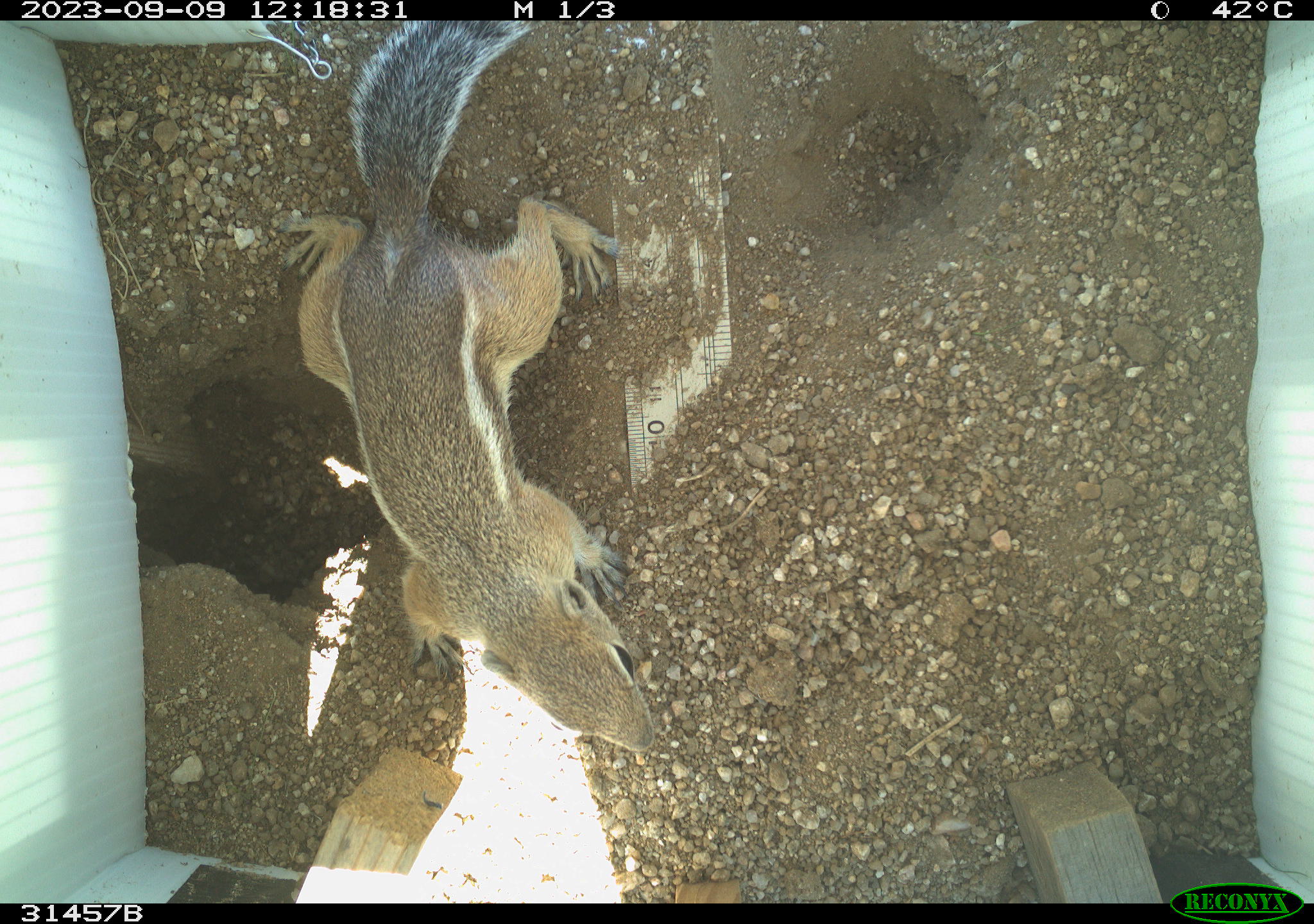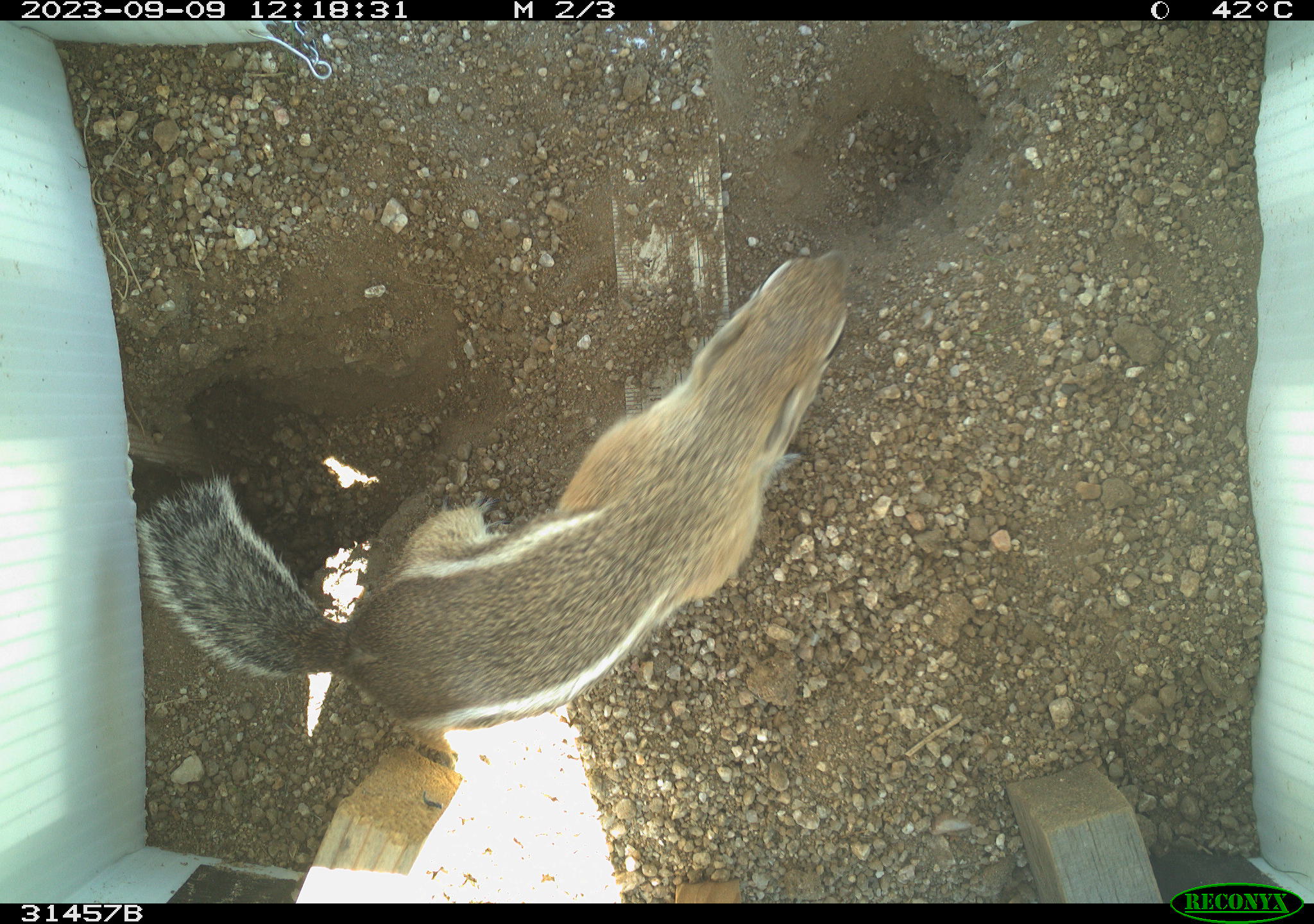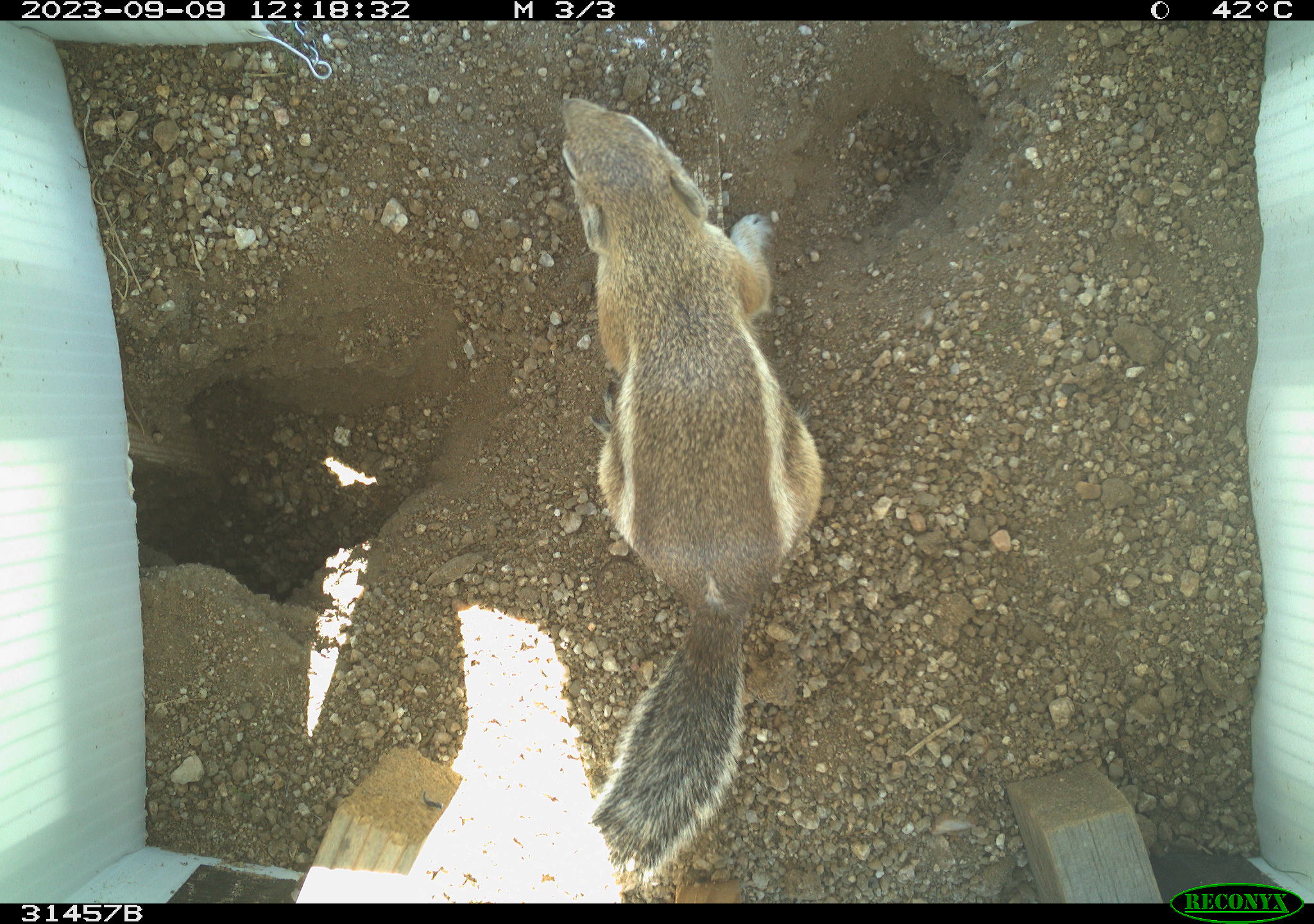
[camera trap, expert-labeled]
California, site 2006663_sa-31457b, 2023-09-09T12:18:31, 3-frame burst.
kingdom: Animalia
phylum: Chordata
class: Mammalia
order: Rodentia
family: Sciuridae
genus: Ammospermophilus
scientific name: Ammospermophilus leucurus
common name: white-tailed antelope squirrel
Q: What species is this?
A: White-tailed antelope squirrel (Ammospermophilus leucurus).